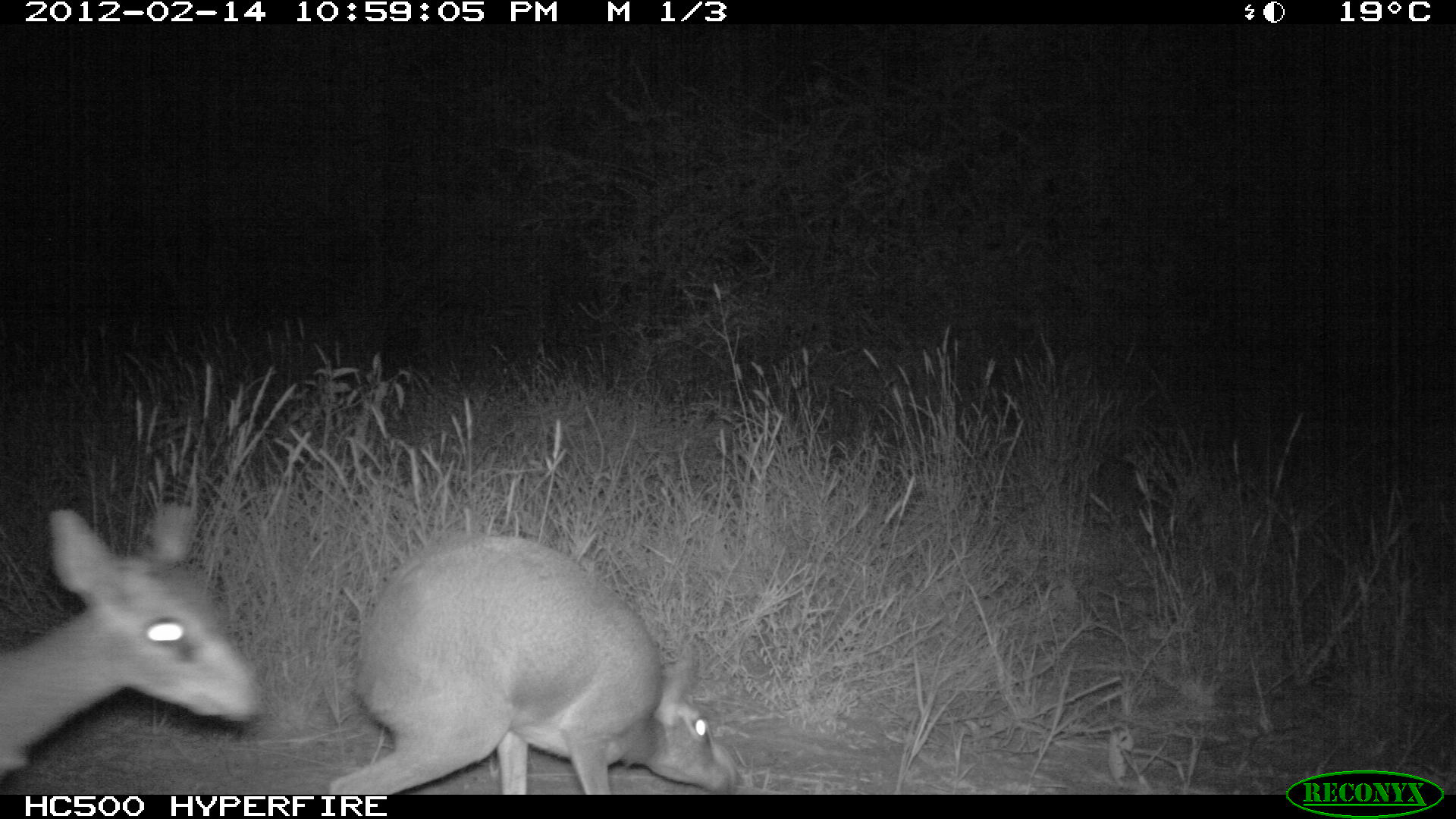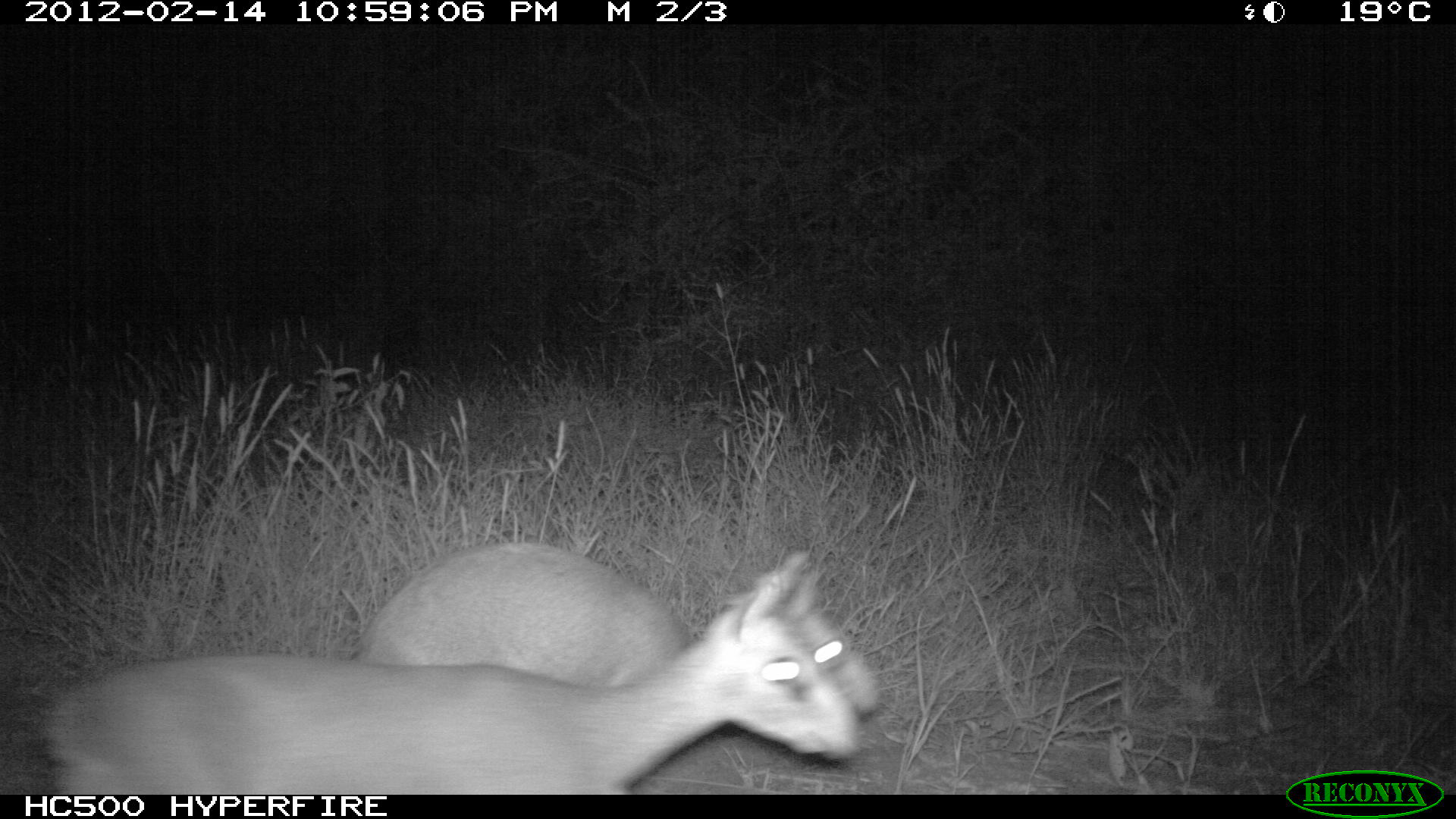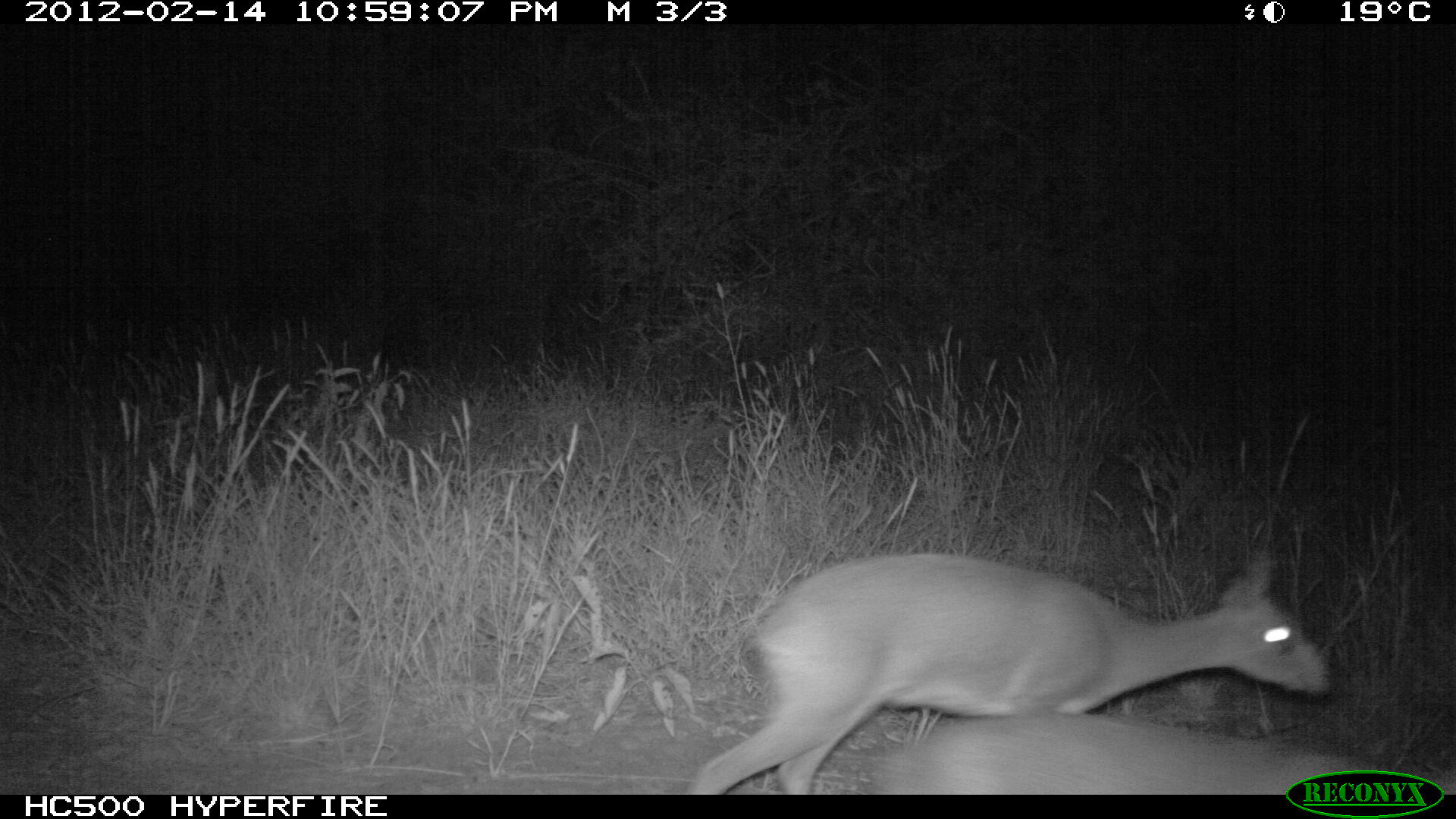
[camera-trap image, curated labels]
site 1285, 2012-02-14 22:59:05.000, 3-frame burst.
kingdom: Animalia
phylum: Chordata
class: Mammalia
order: Artiodactyla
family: Bovidae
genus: Madoqua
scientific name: Madoqua guentheri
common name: günther's dik-dik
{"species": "Madoqua guentheri (günther's dik-dik)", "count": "2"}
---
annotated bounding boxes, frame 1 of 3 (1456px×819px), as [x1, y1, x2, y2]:
madoqua guentheri: [327, 533, 740, 791]; [1, 500, 271, 772]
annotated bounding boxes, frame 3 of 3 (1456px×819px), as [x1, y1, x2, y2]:
madoqua guentheri: [690, 545, 1333, 792]; [880, 711, 1454, 792]